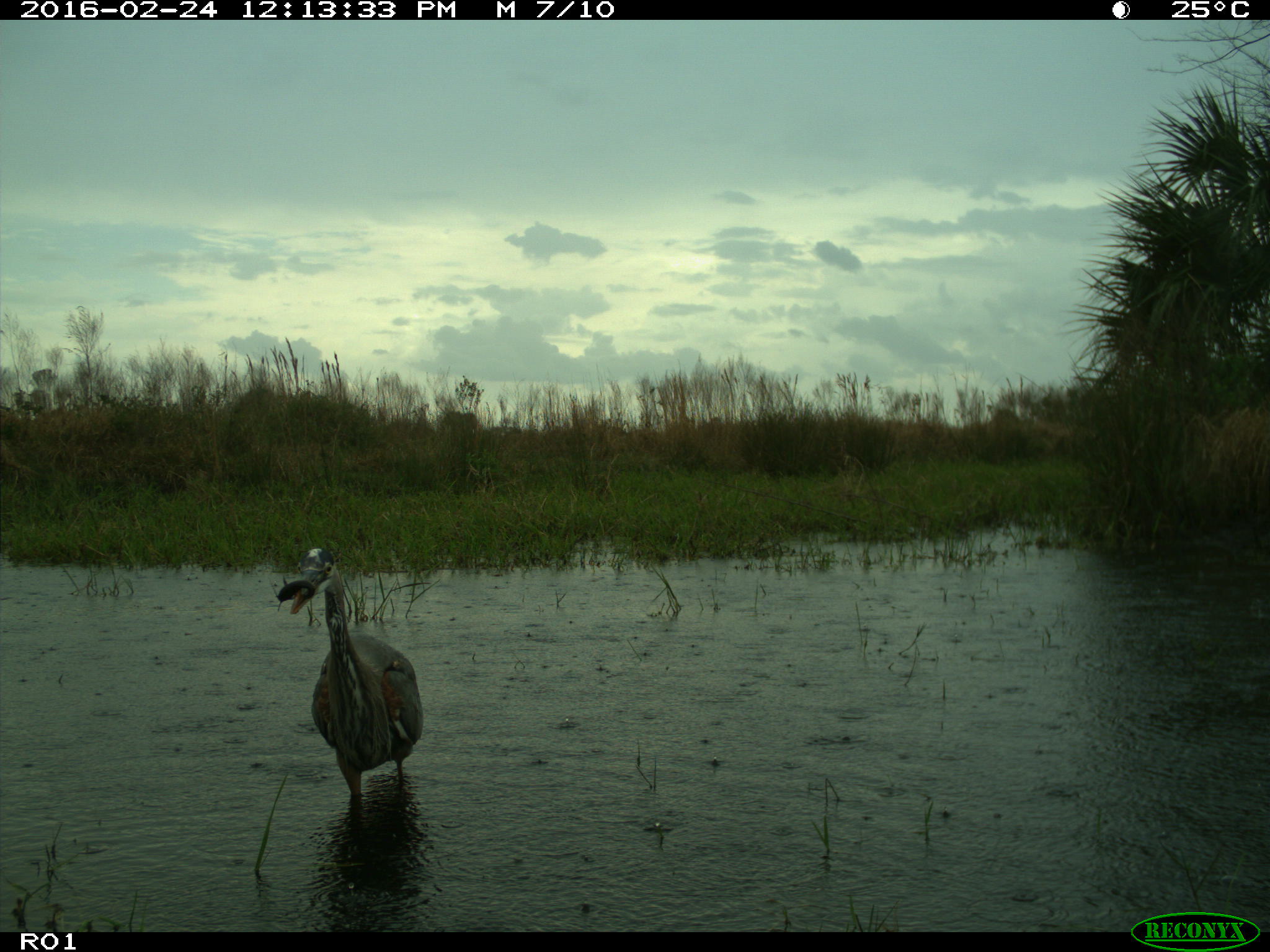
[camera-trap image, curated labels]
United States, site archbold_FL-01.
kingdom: Animalia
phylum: Chordata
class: Aves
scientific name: Aves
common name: birds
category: unidentified bird